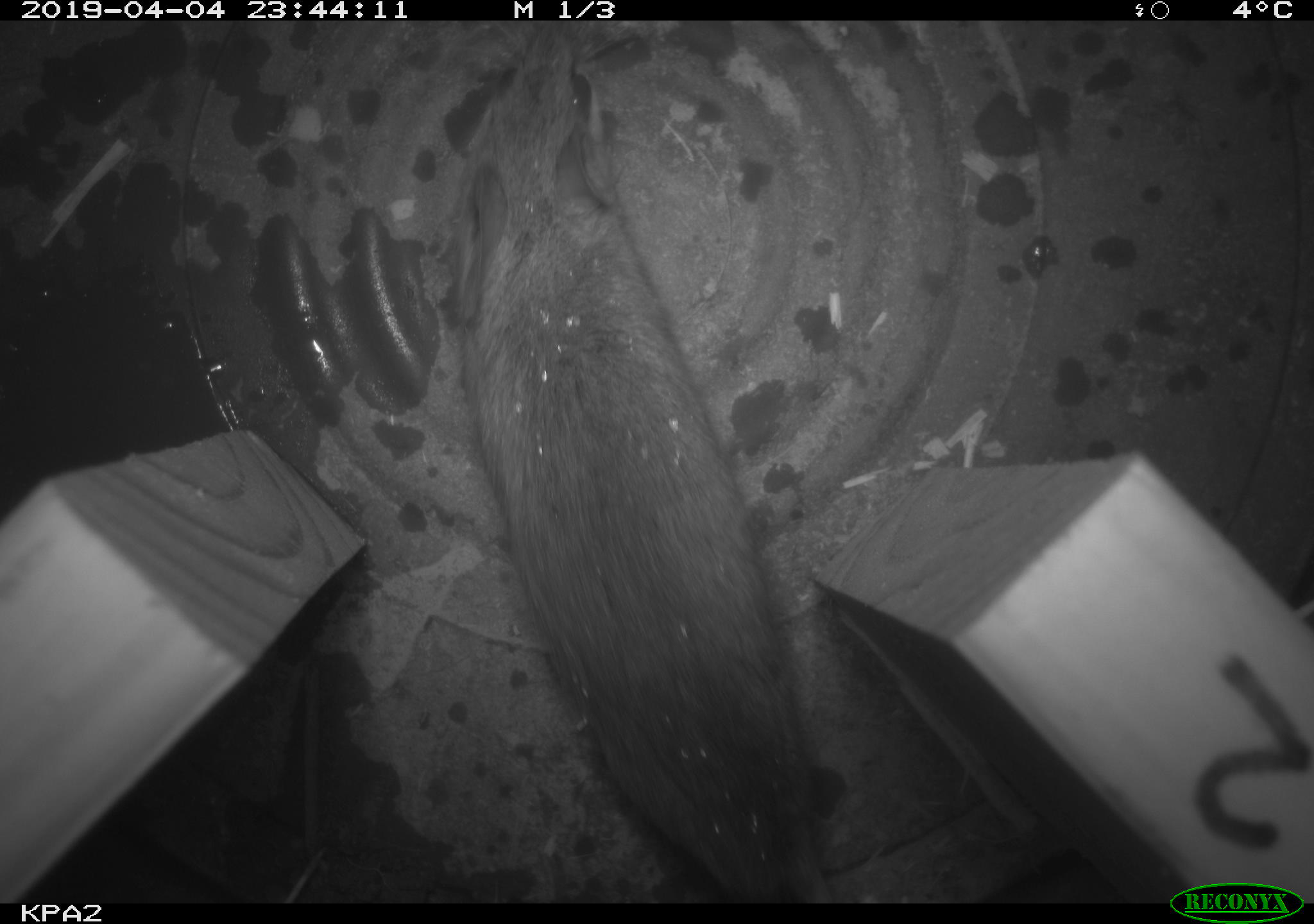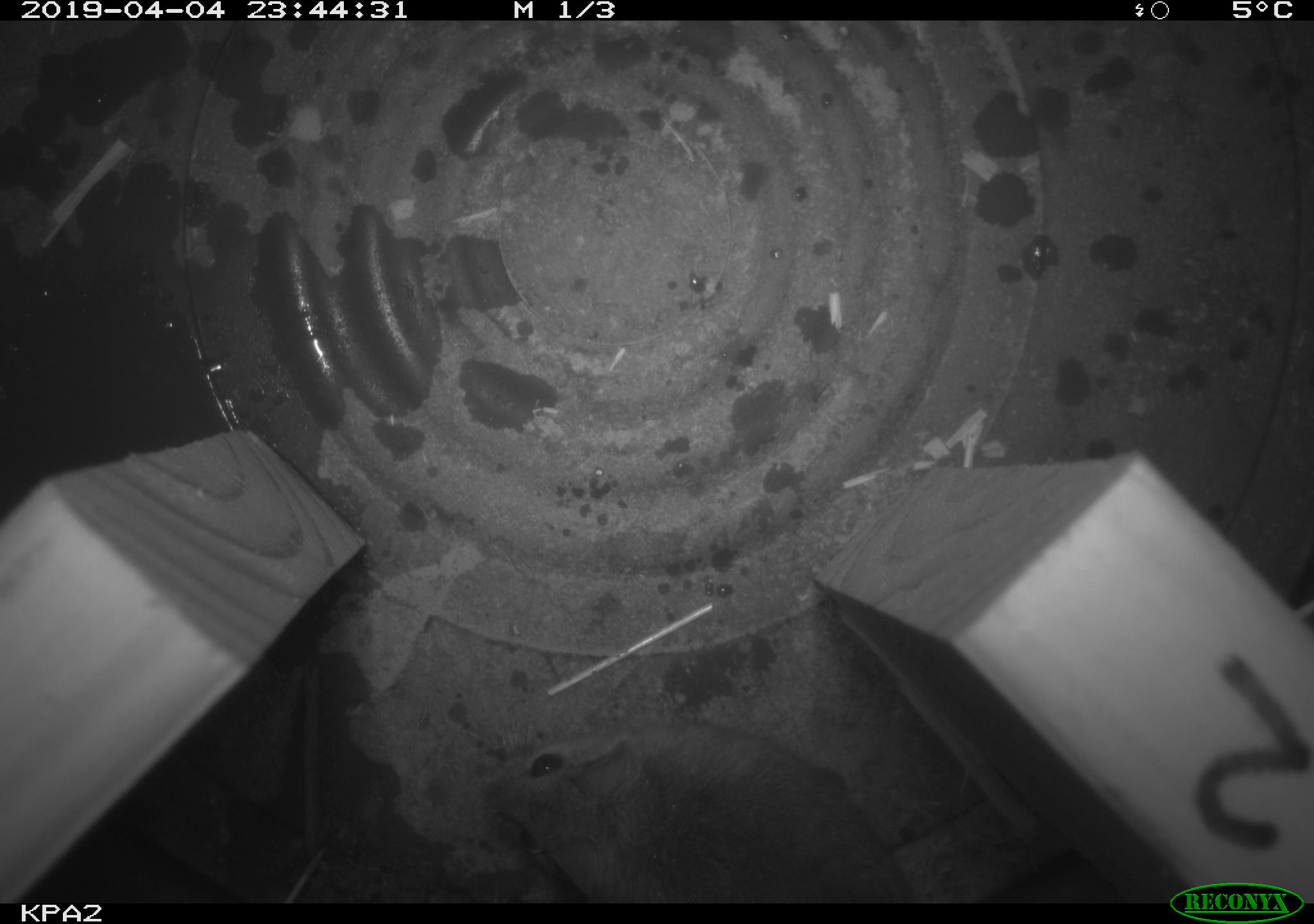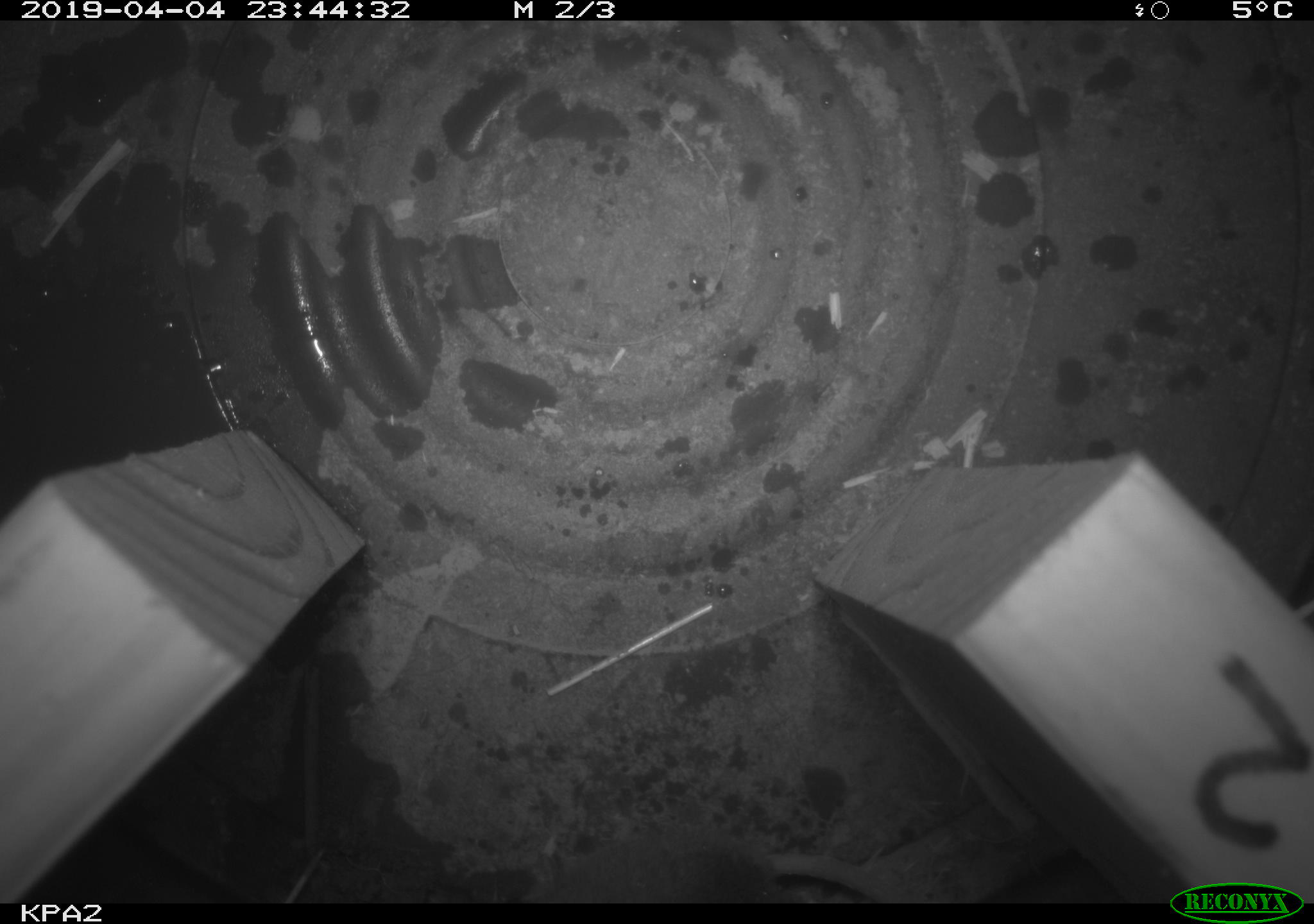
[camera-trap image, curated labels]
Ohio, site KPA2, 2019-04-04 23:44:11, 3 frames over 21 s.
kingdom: Animalia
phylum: Chordata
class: Mammalia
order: Rodentia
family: Cricetidae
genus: Peromyscus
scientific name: Peromyscus leucopus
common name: white-footed mouse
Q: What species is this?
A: White-footed mouse (Peromyscus leucopus).